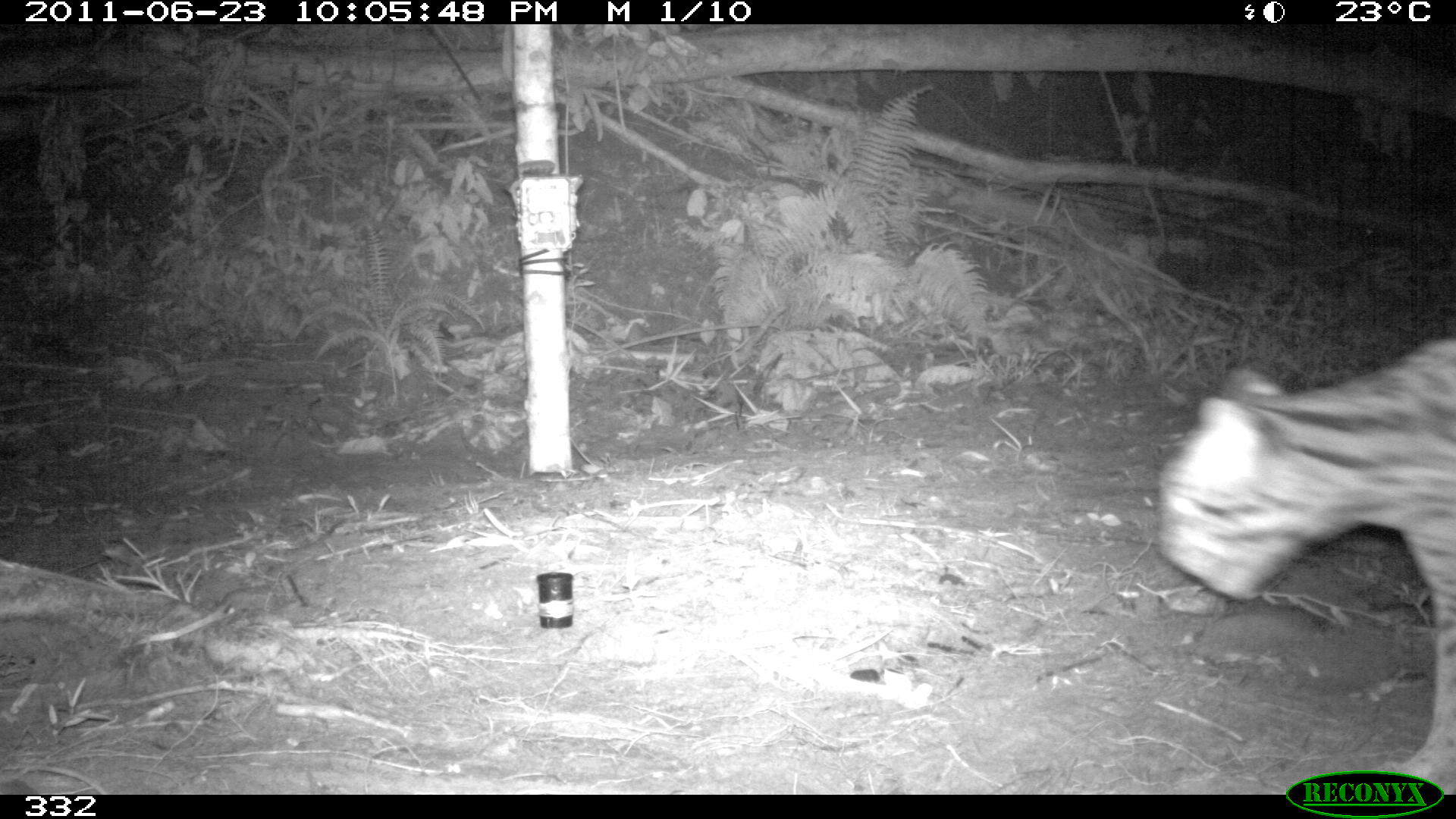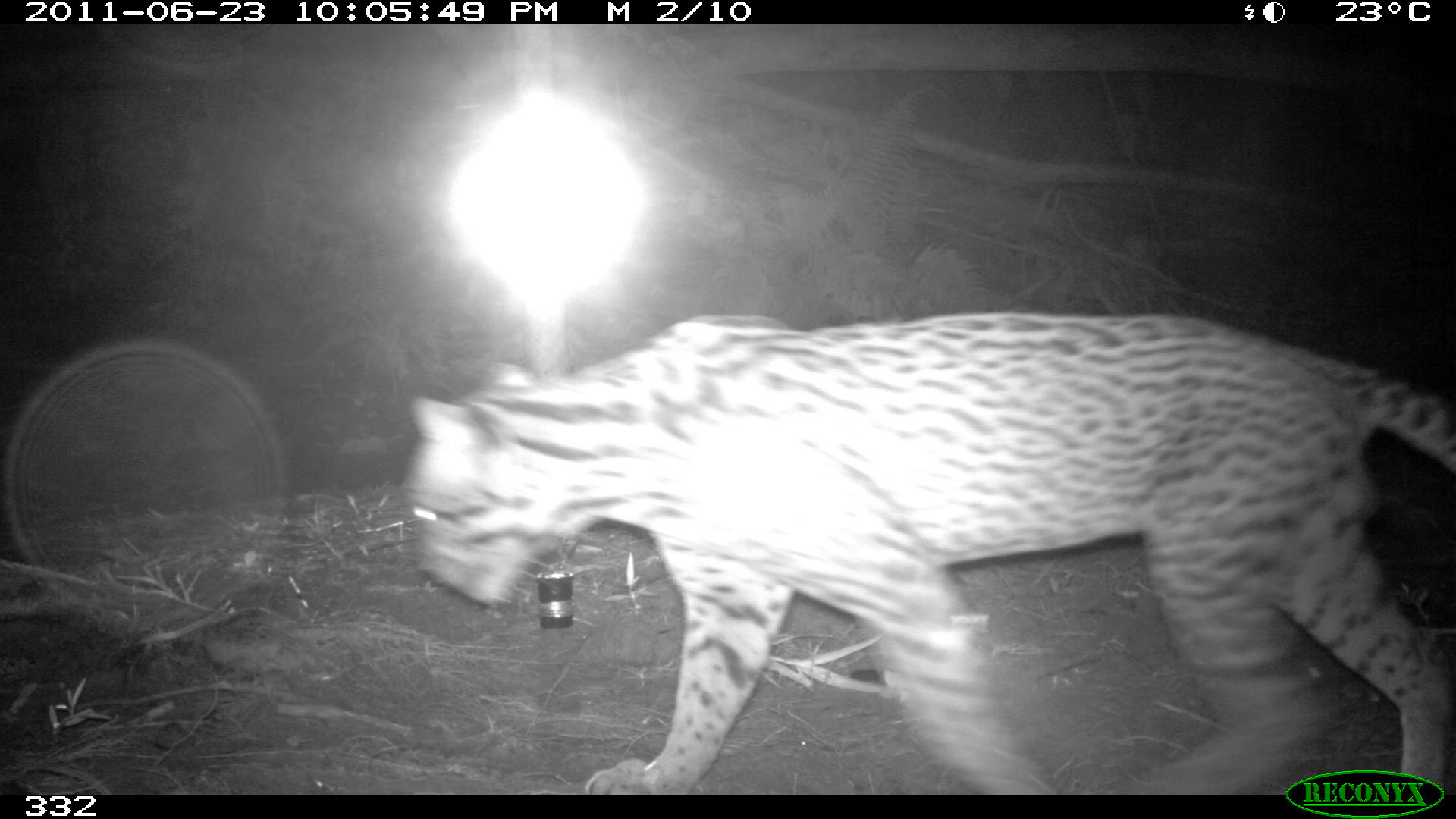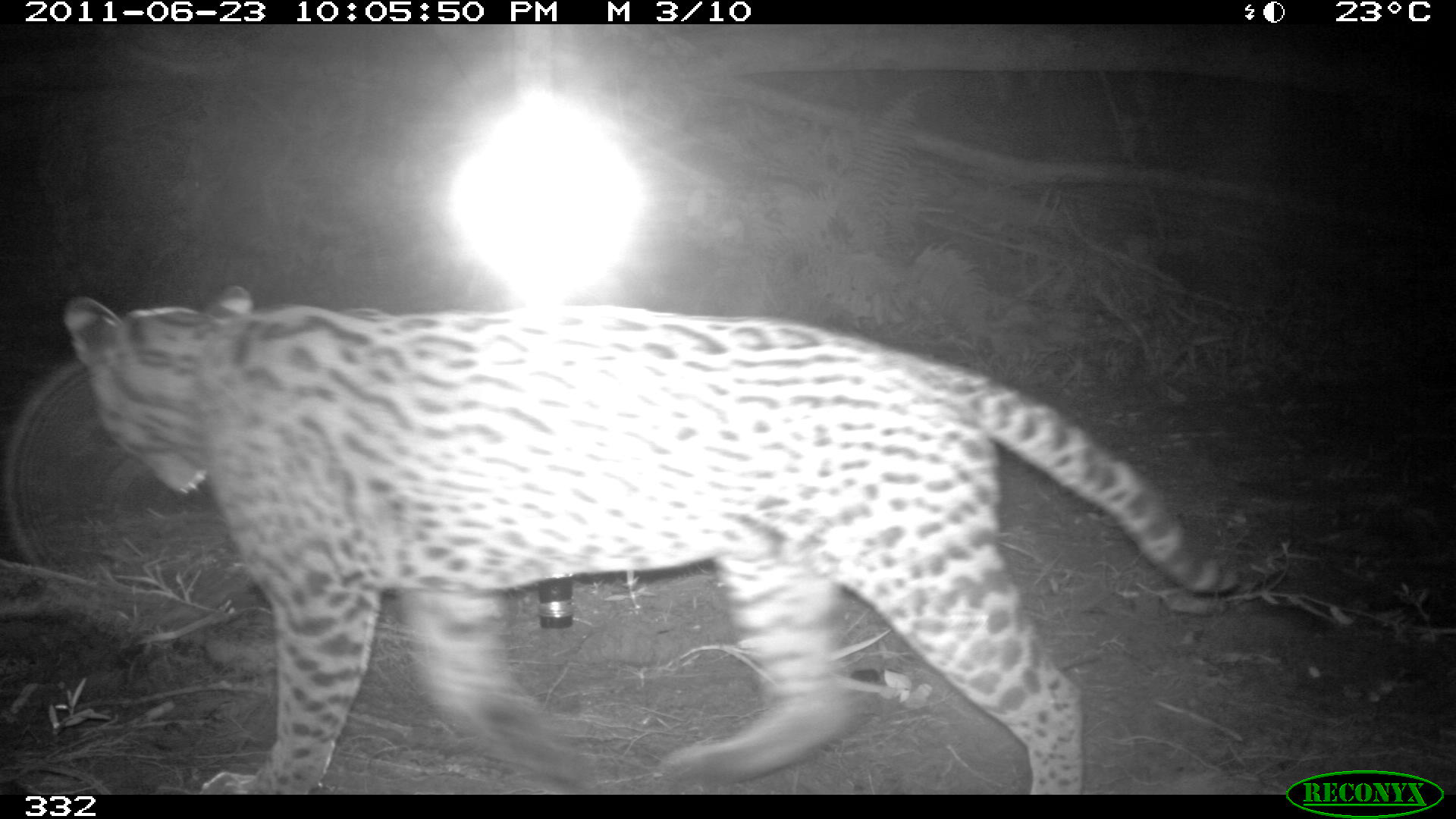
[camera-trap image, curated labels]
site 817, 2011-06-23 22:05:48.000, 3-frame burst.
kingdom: Animalia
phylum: Chordata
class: Mammalia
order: Carnivora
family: Felidae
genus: Leopardus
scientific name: Leopardus pardalis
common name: ocelot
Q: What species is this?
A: Leopardus pardalis (ocelot).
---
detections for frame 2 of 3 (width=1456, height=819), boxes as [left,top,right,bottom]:
leopardus pardalis: [404,314,1456,794]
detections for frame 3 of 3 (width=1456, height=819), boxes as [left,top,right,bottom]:
leopardus pardalis: [66,284,1235,792]